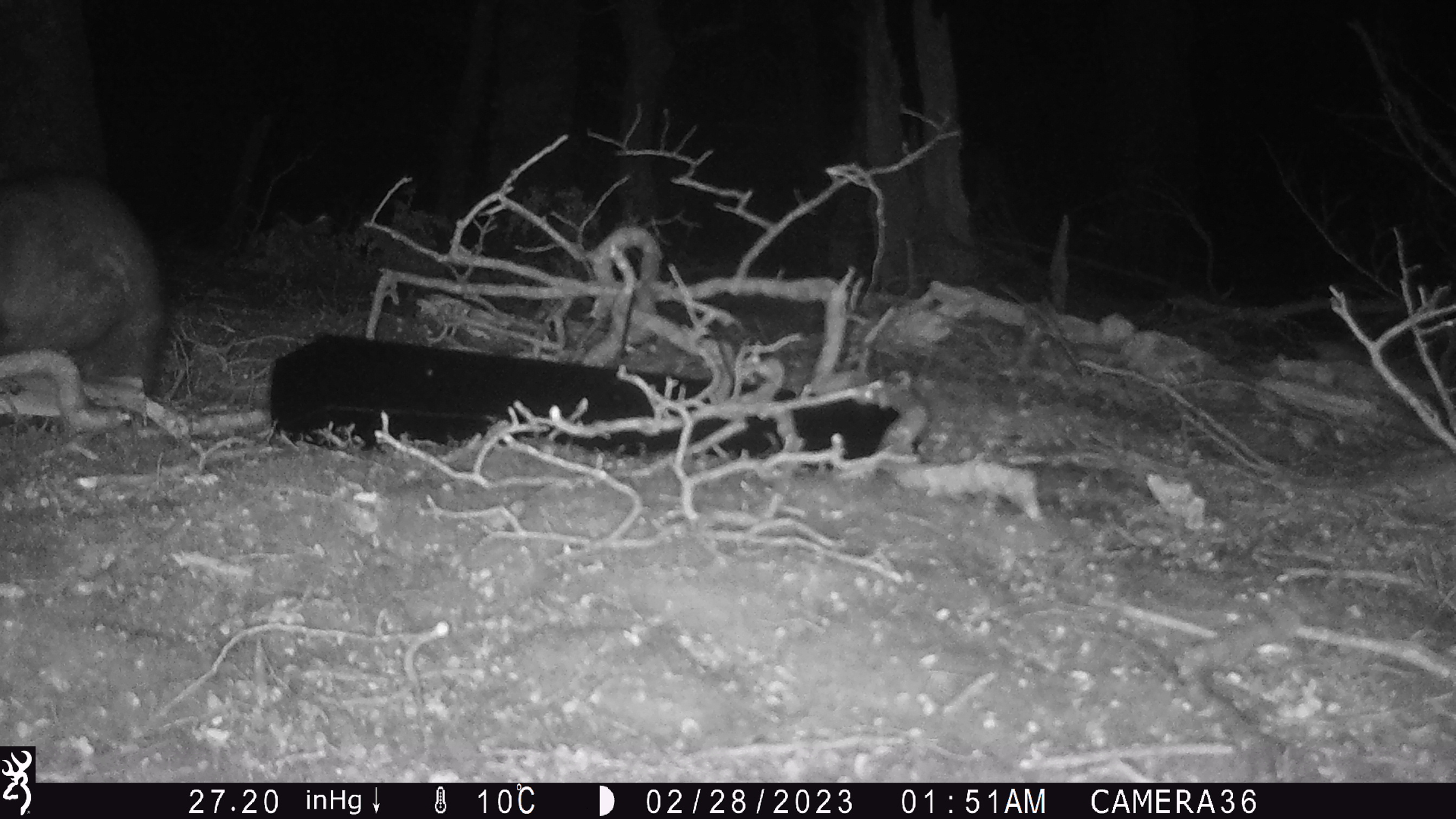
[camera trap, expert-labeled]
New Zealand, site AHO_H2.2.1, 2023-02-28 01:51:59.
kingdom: Animalia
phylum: Chordata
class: Mammalia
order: Carnivora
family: Mustelidae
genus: Mustela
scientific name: Mustela erminea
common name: stoat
Stoat (Mustela erminea).